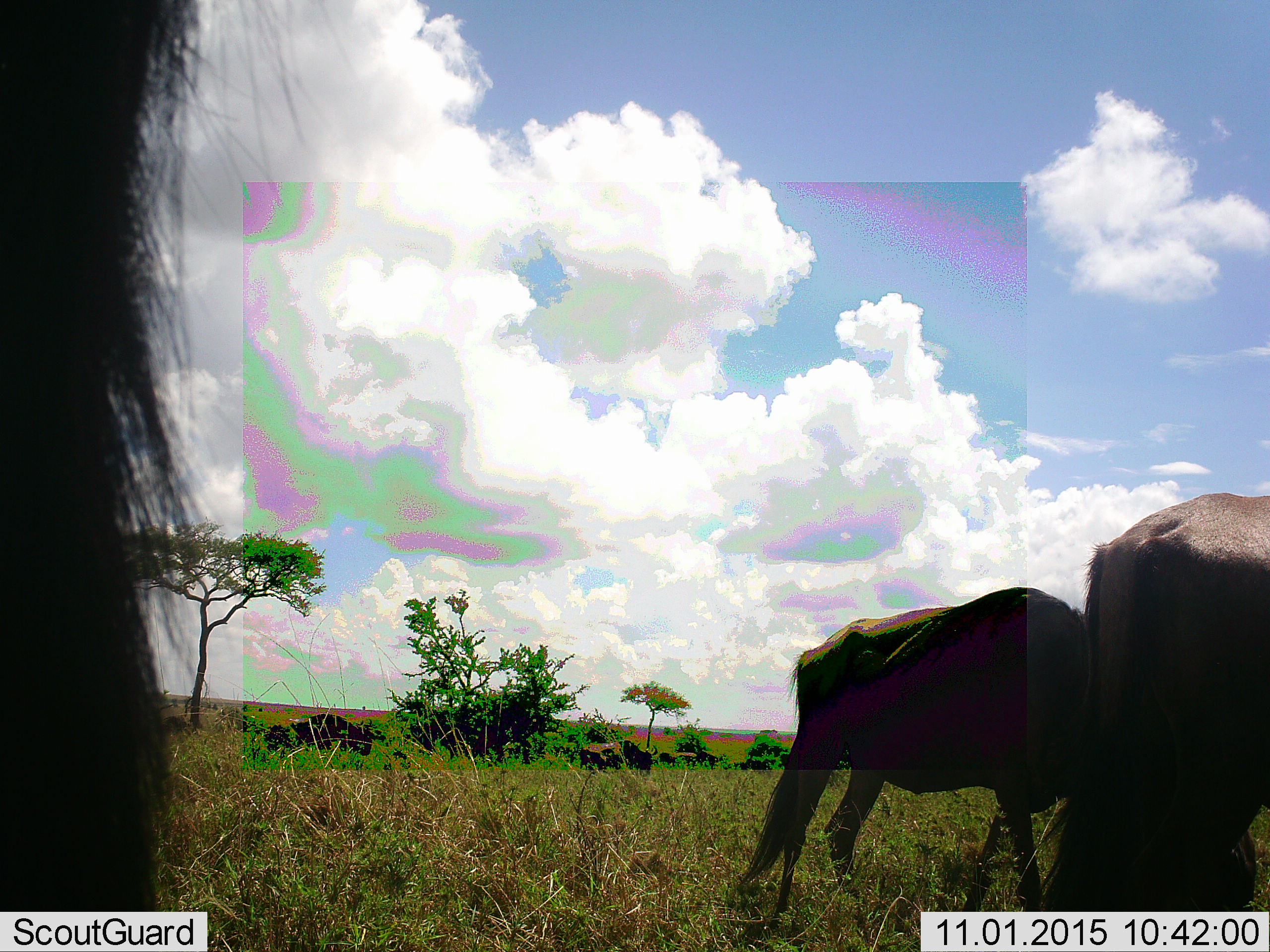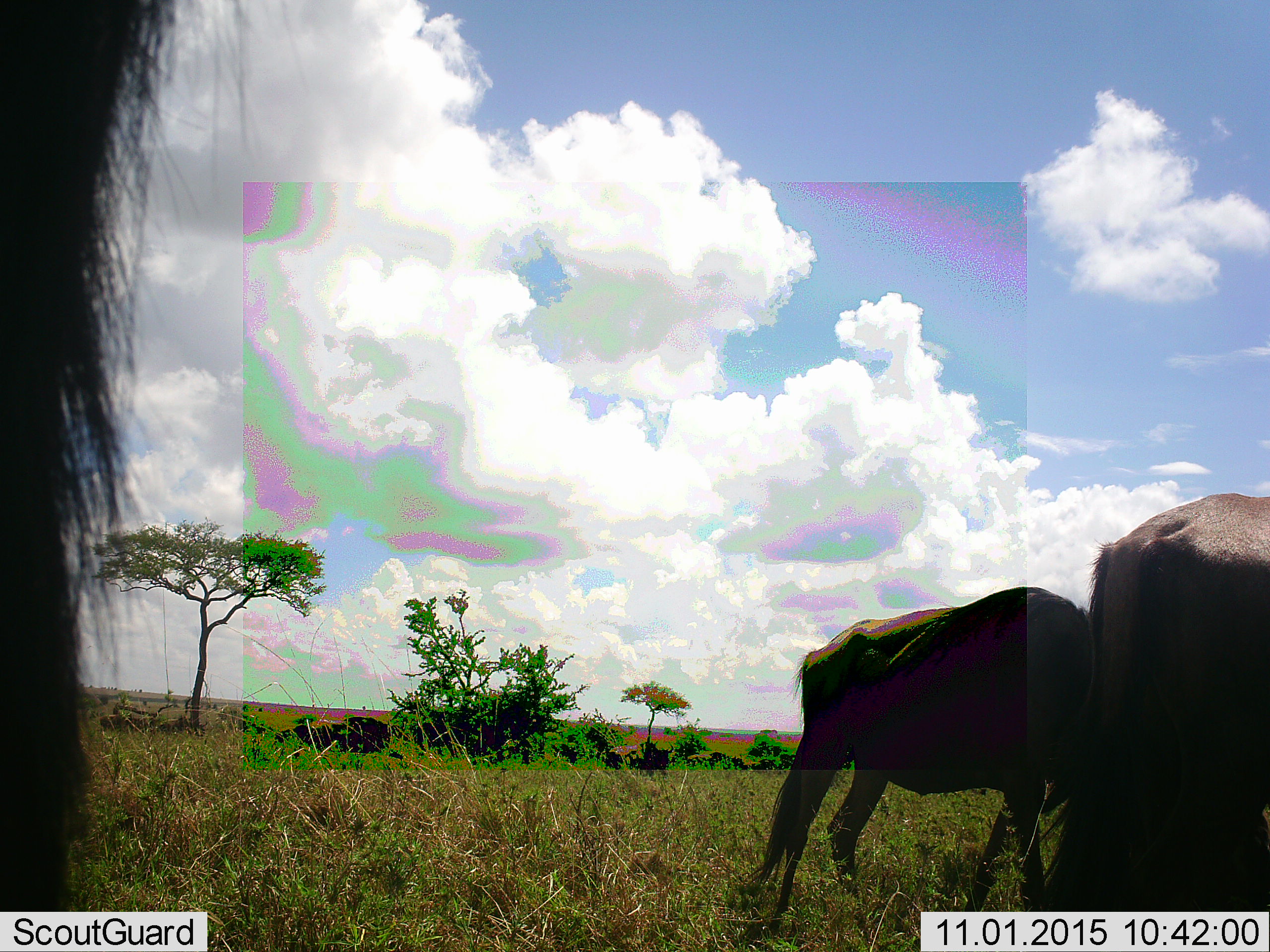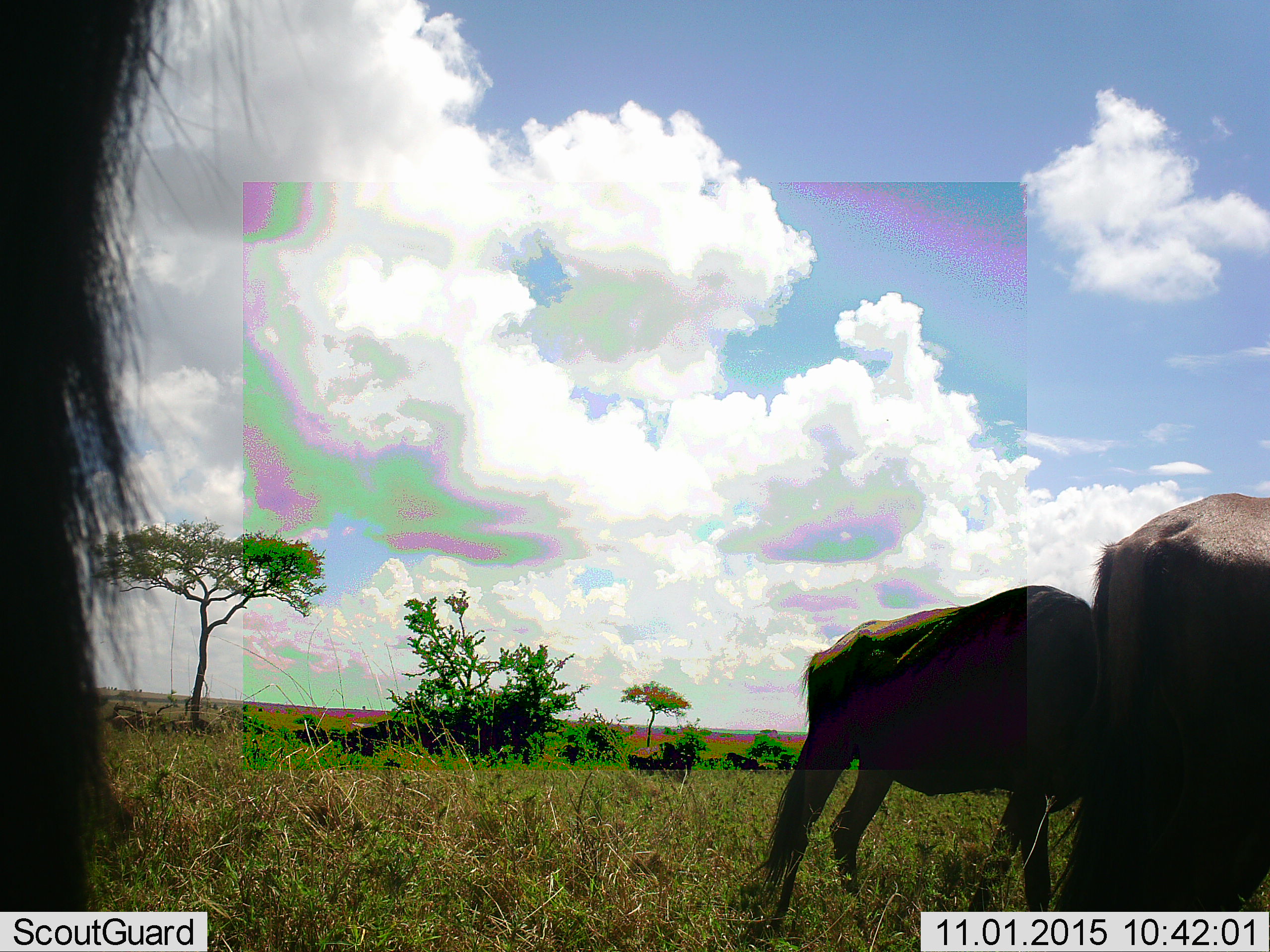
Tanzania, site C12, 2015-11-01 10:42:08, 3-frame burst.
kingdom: Animalia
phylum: Chordata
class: Mammalia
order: Artiodactyla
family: Bovidae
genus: Connochaetes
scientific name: Connochaetes taurinus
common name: blue wildebeest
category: wildebeest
Wildebeest (blue wildebeest) (Connochaetes taurinus), count 6. Behavior (volunteer vote fractions): standing 56%, resting 0%, moving 50%, interacting 6%. Young present (vote fraction): 0%. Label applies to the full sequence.